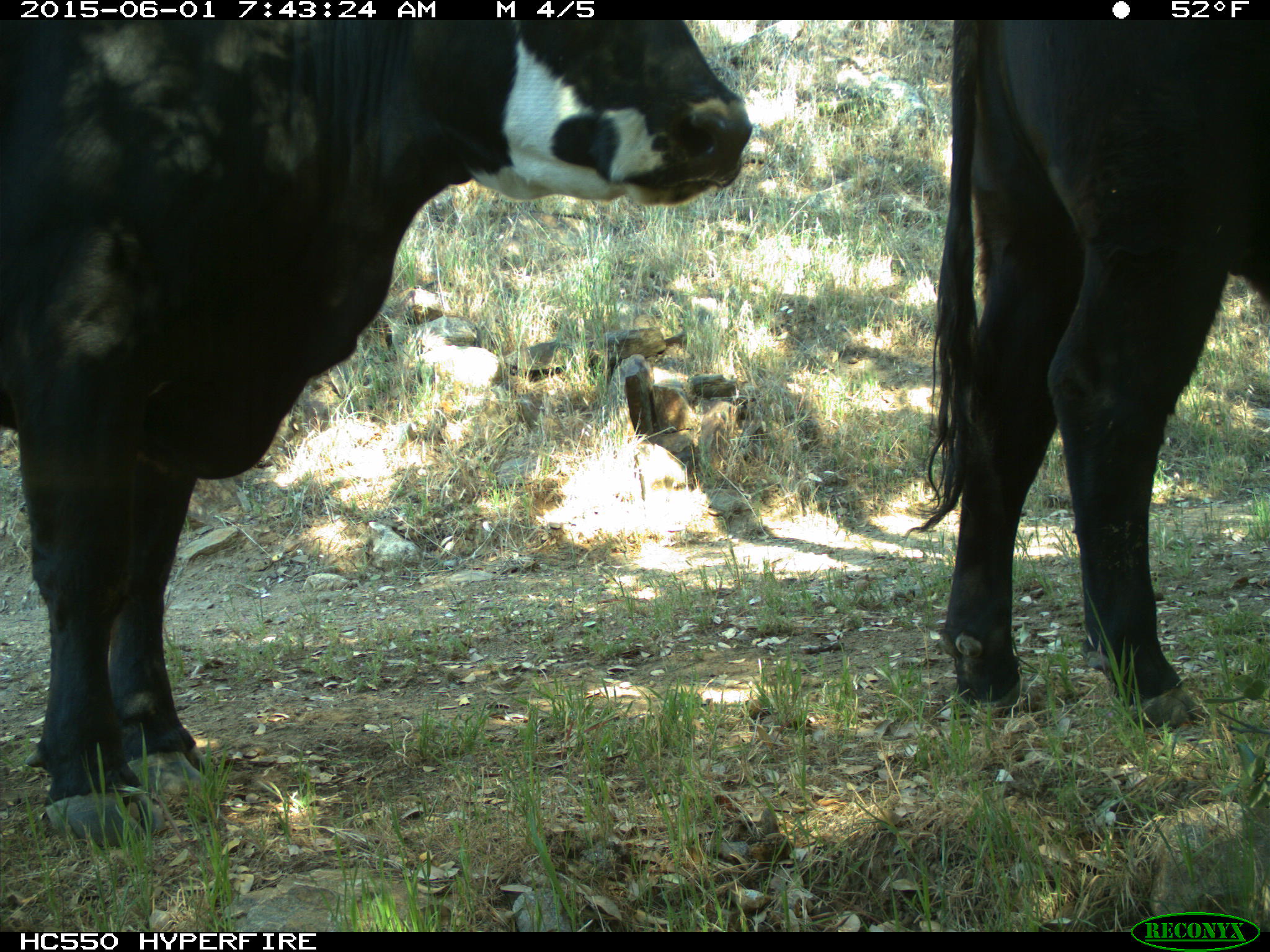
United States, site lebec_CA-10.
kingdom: Animalia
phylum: Chordata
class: Mammalia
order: Artiodactyla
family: Bovidae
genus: Bos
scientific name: Bos taurus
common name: domestic cow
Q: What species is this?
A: Bos taurus (domestic cow).